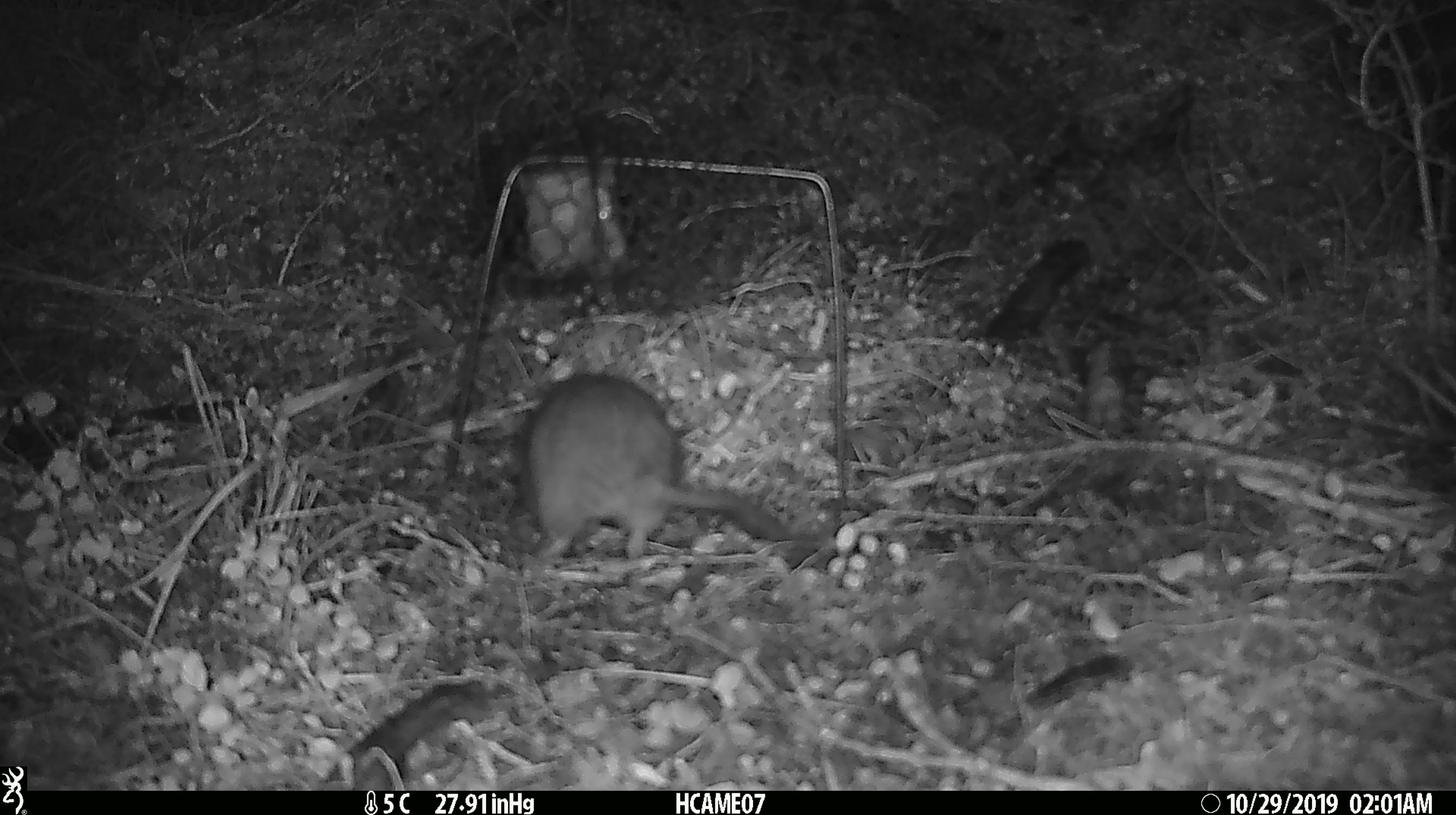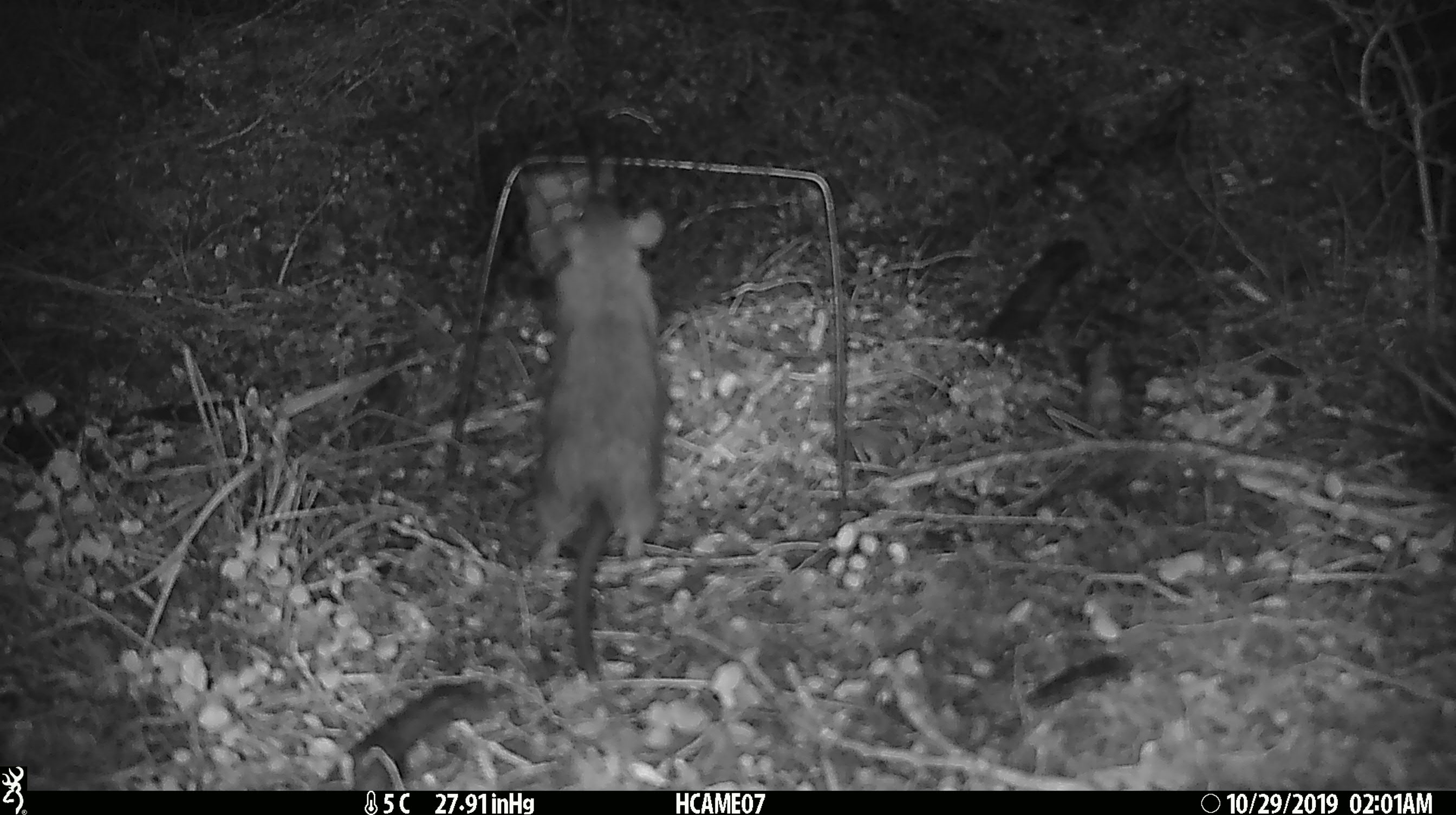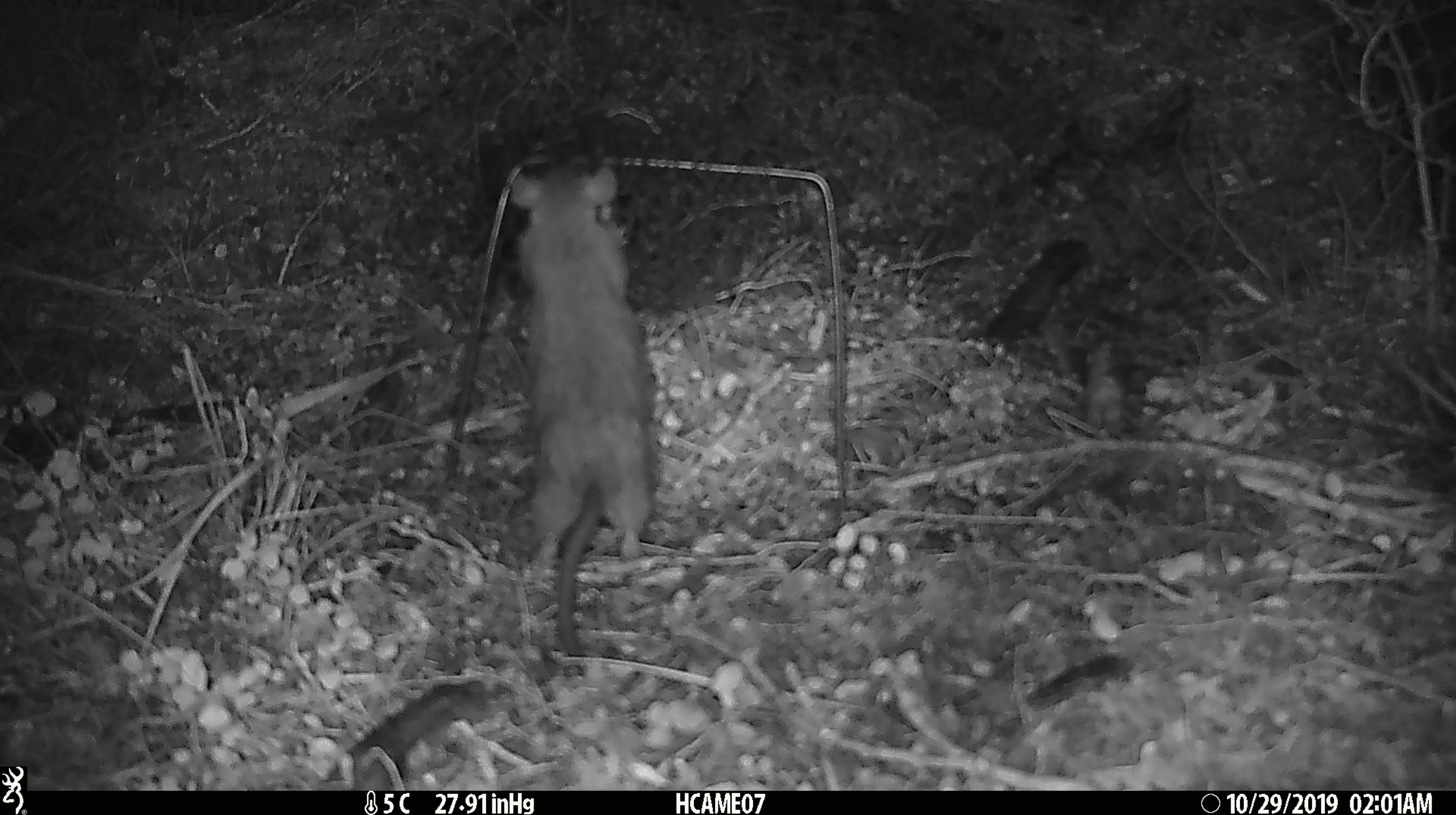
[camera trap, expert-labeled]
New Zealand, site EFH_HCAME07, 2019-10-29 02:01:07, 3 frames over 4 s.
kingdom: Animalia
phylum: Chordata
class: Mammalia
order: Rodentia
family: Muridae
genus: Rattus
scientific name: Rattus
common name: rat